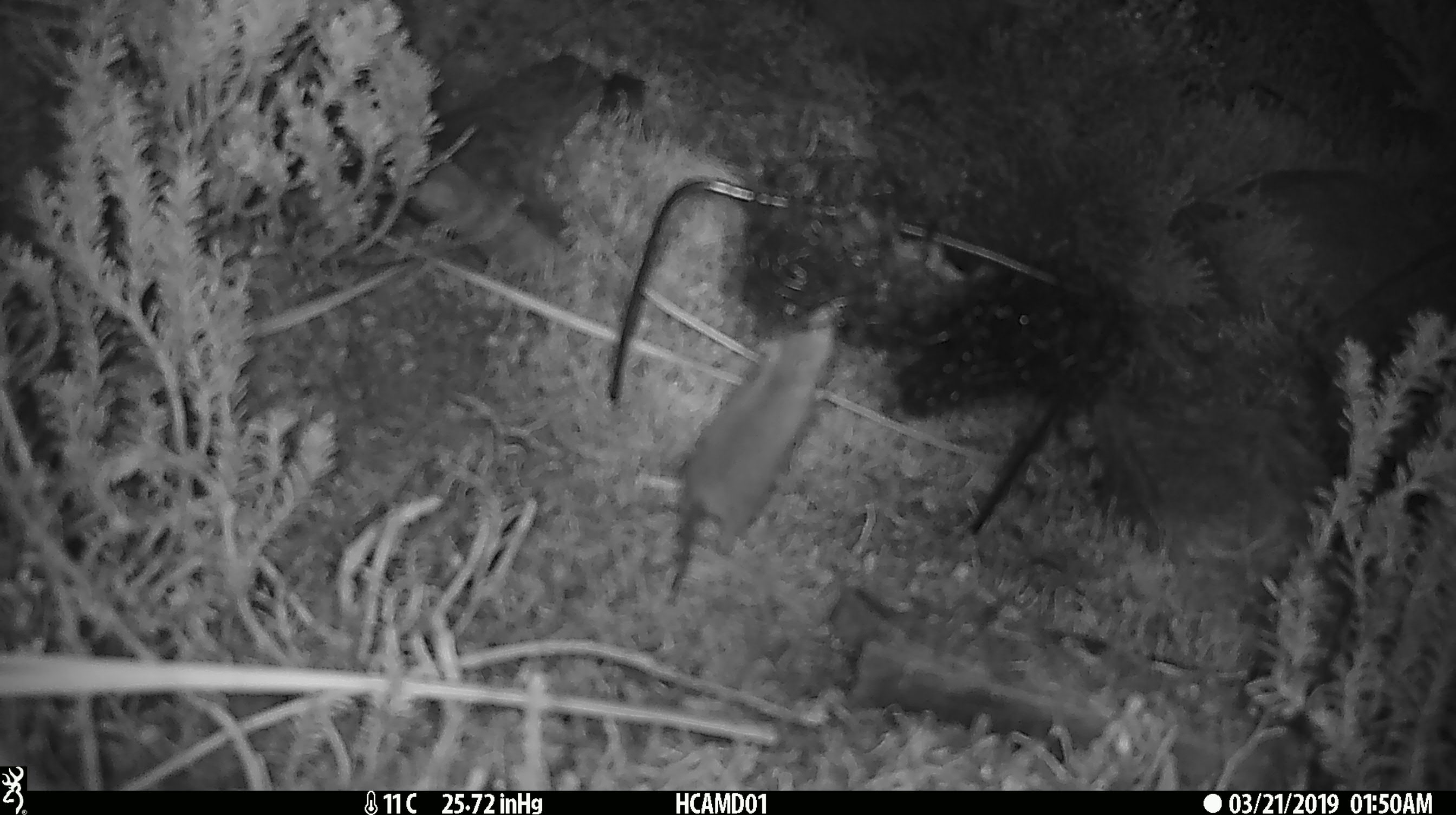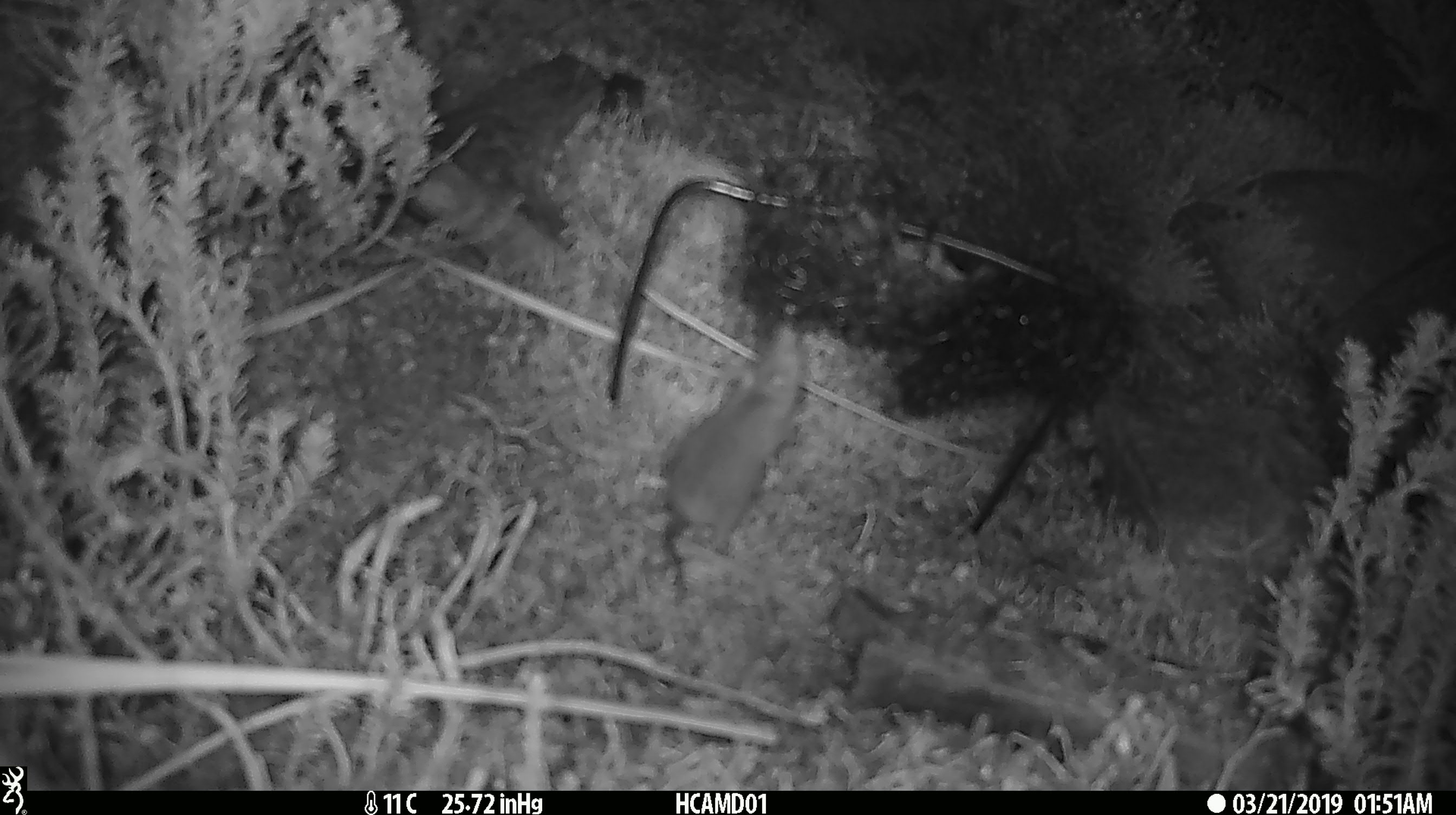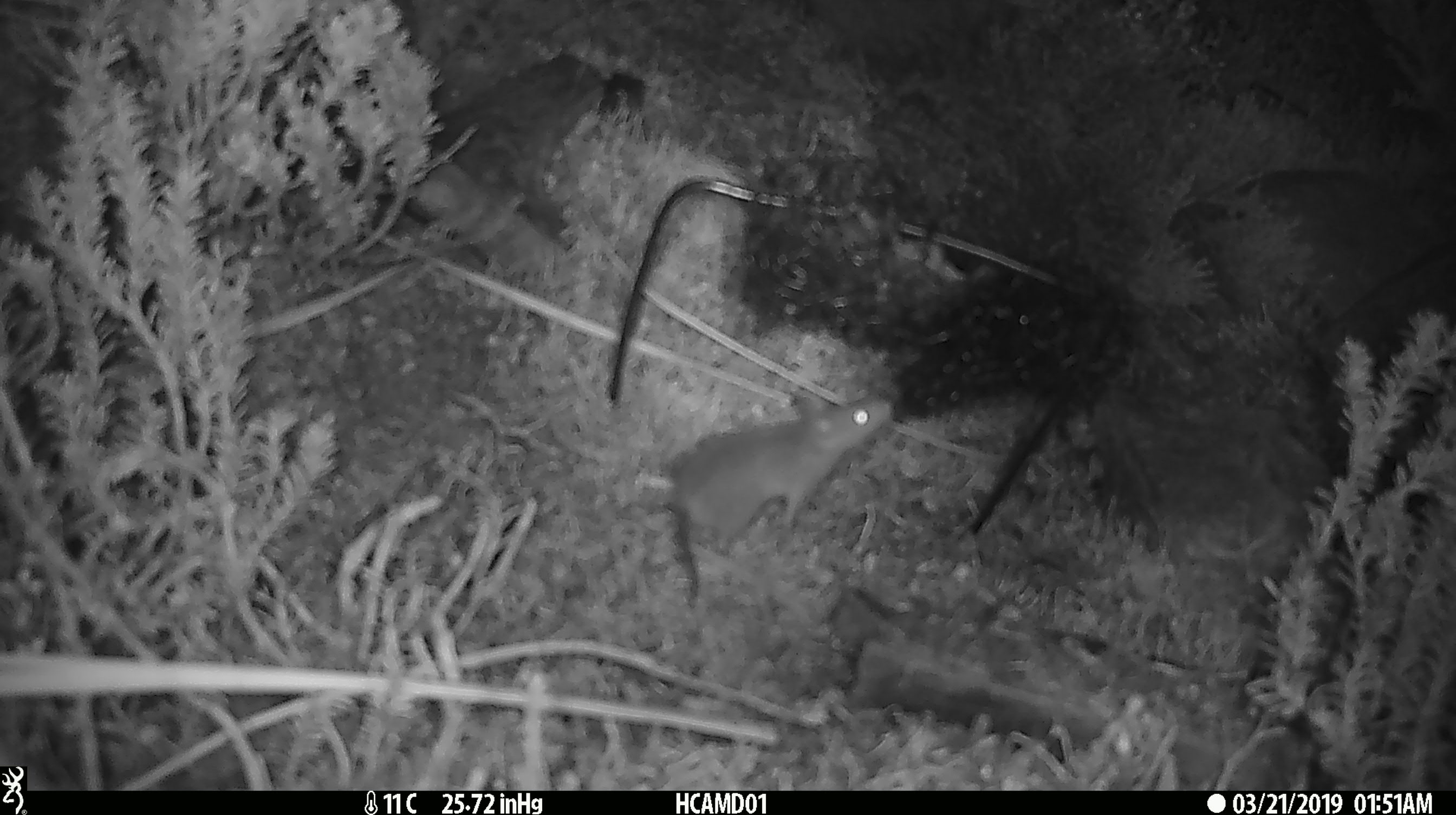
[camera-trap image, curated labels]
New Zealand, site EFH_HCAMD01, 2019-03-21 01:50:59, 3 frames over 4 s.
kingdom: Animalia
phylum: Chordata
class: Mammalia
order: Rodentia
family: Muridae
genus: Mus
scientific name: Mus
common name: mouse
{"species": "mouse (Mus)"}